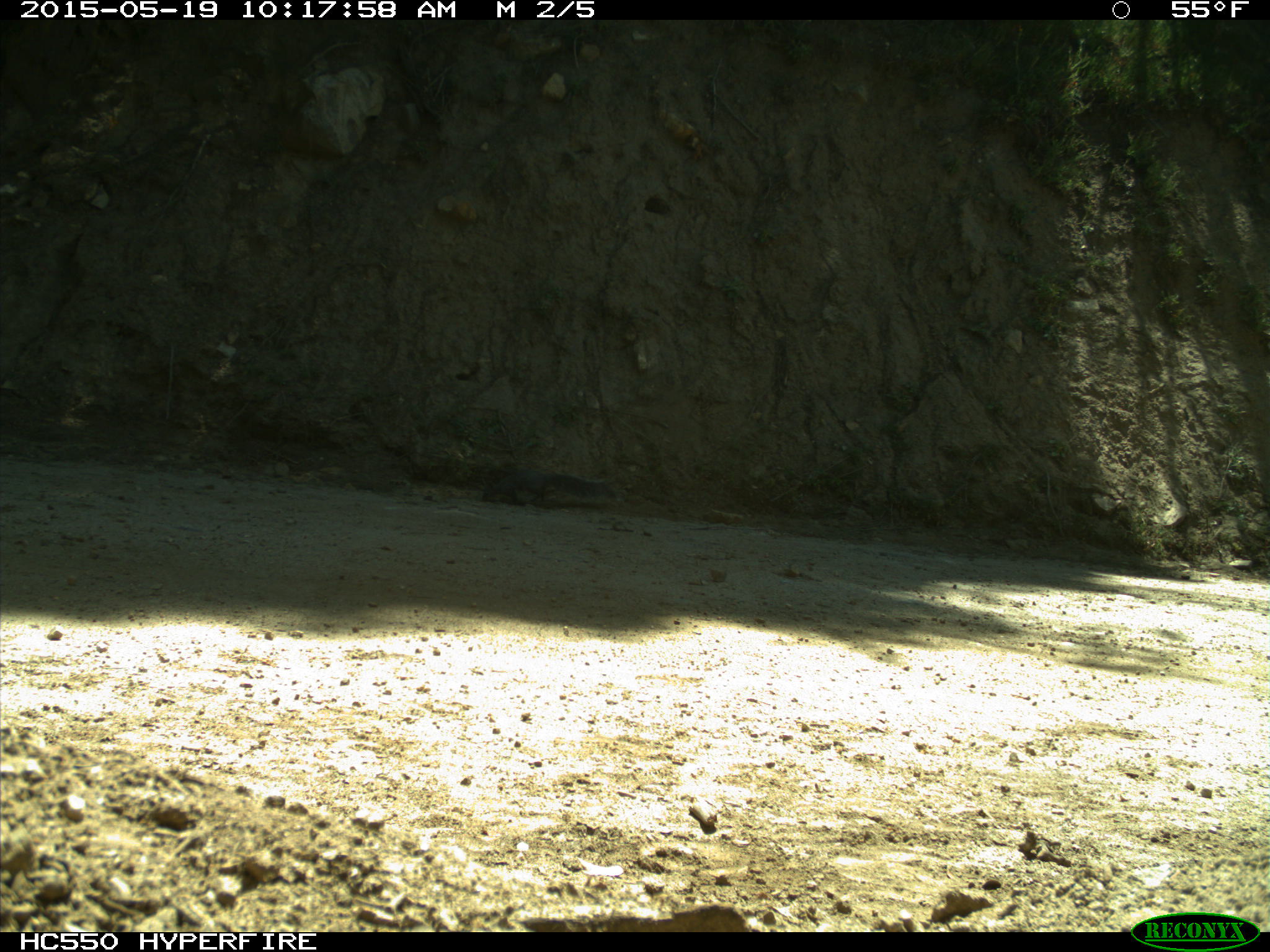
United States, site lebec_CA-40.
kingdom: Animalia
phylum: Chordata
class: Mammalia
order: Rodentia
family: Sciuridae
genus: Sciurus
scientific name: Sciurus carolinensis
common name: eastern gray squirrel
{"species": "Sciurus carolinensis (eastern gray squirrel)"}